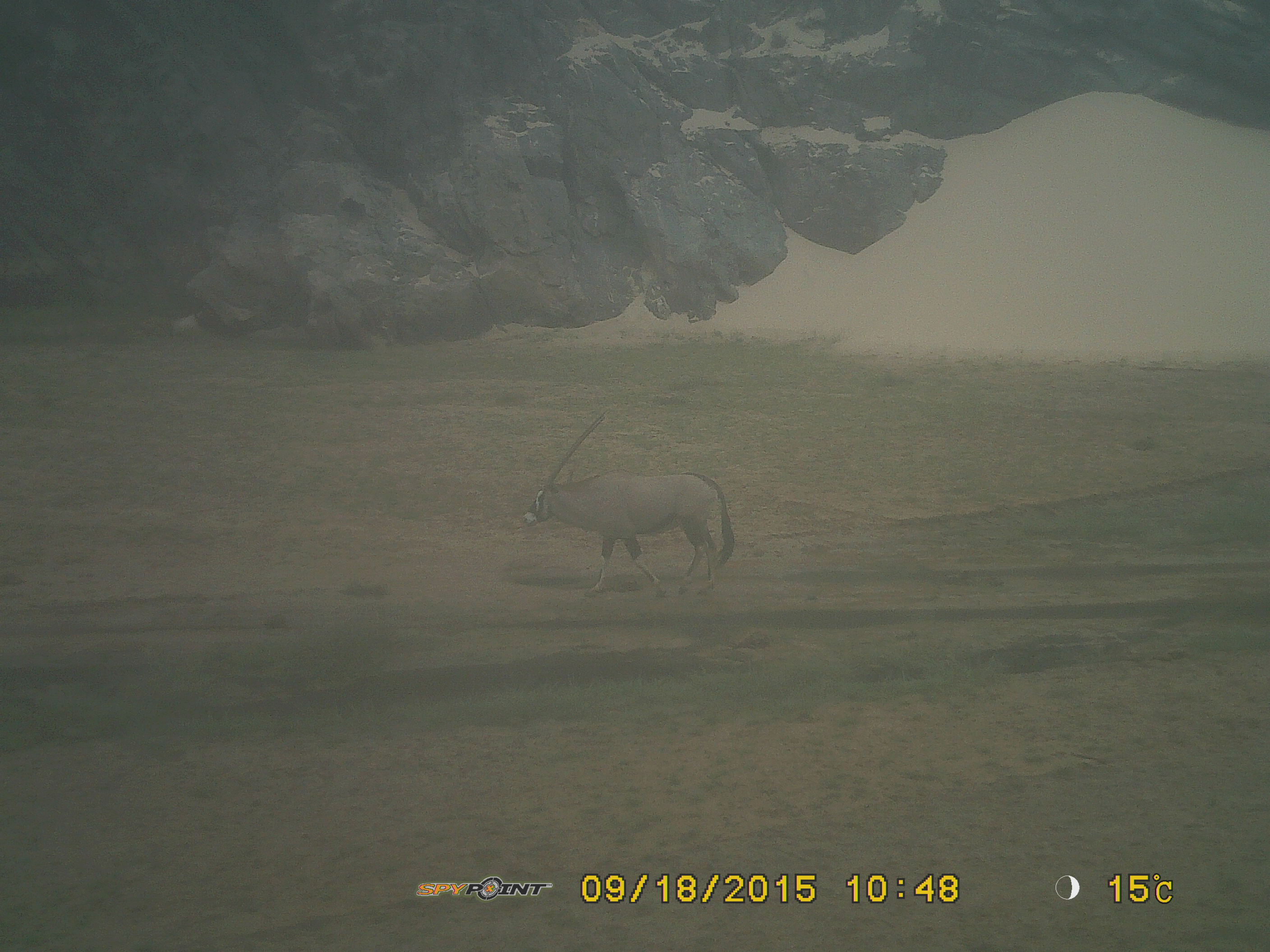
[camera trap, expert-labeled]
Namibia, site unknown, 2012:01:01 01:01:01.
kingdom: Animalia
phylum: Chordata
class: Mammalia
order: Artiodactyla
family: Bovidae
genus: Oryx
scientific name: Oryx gazella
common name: gemsbok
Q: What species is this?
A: Oryx gazella (gemsbok).